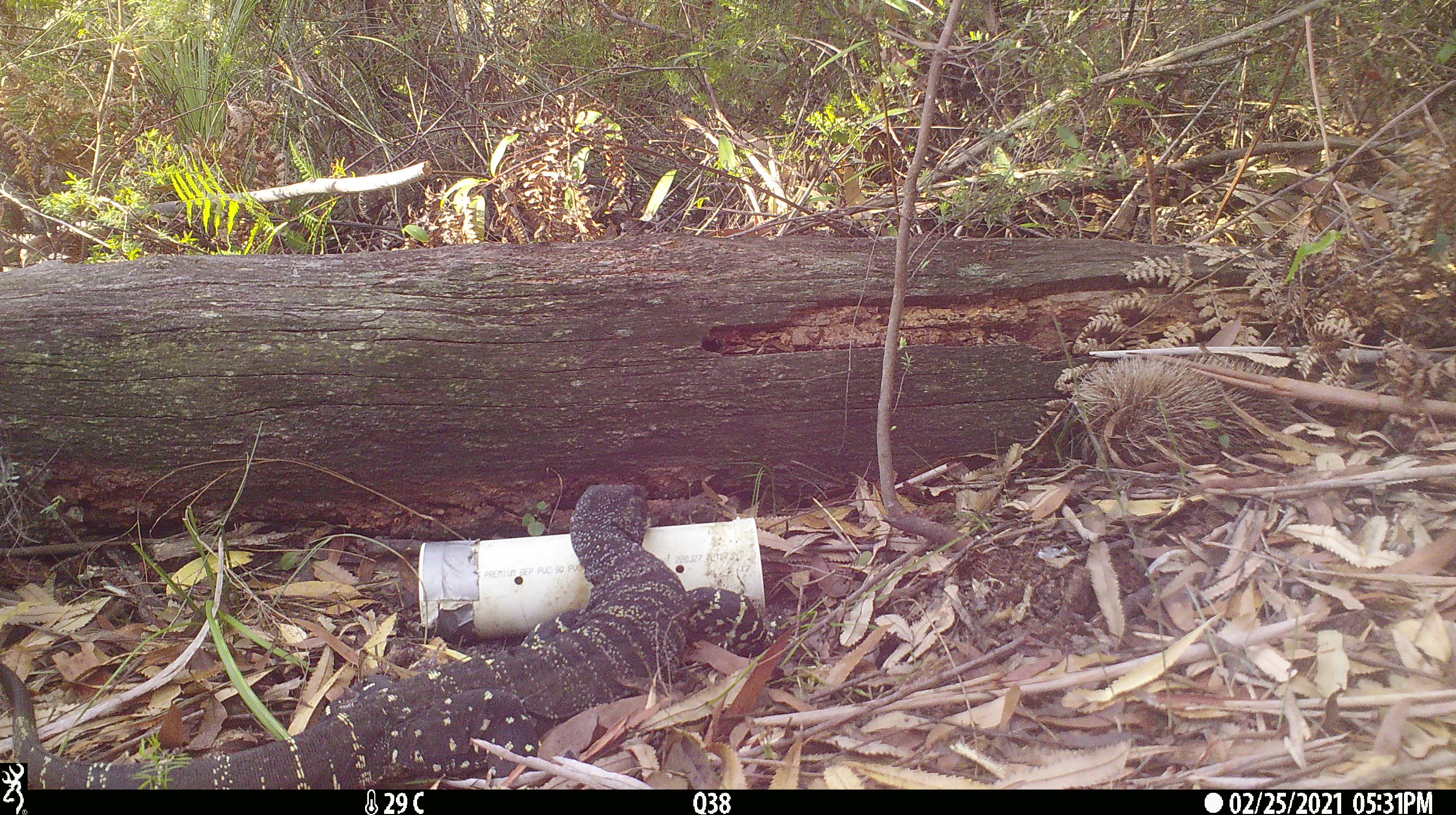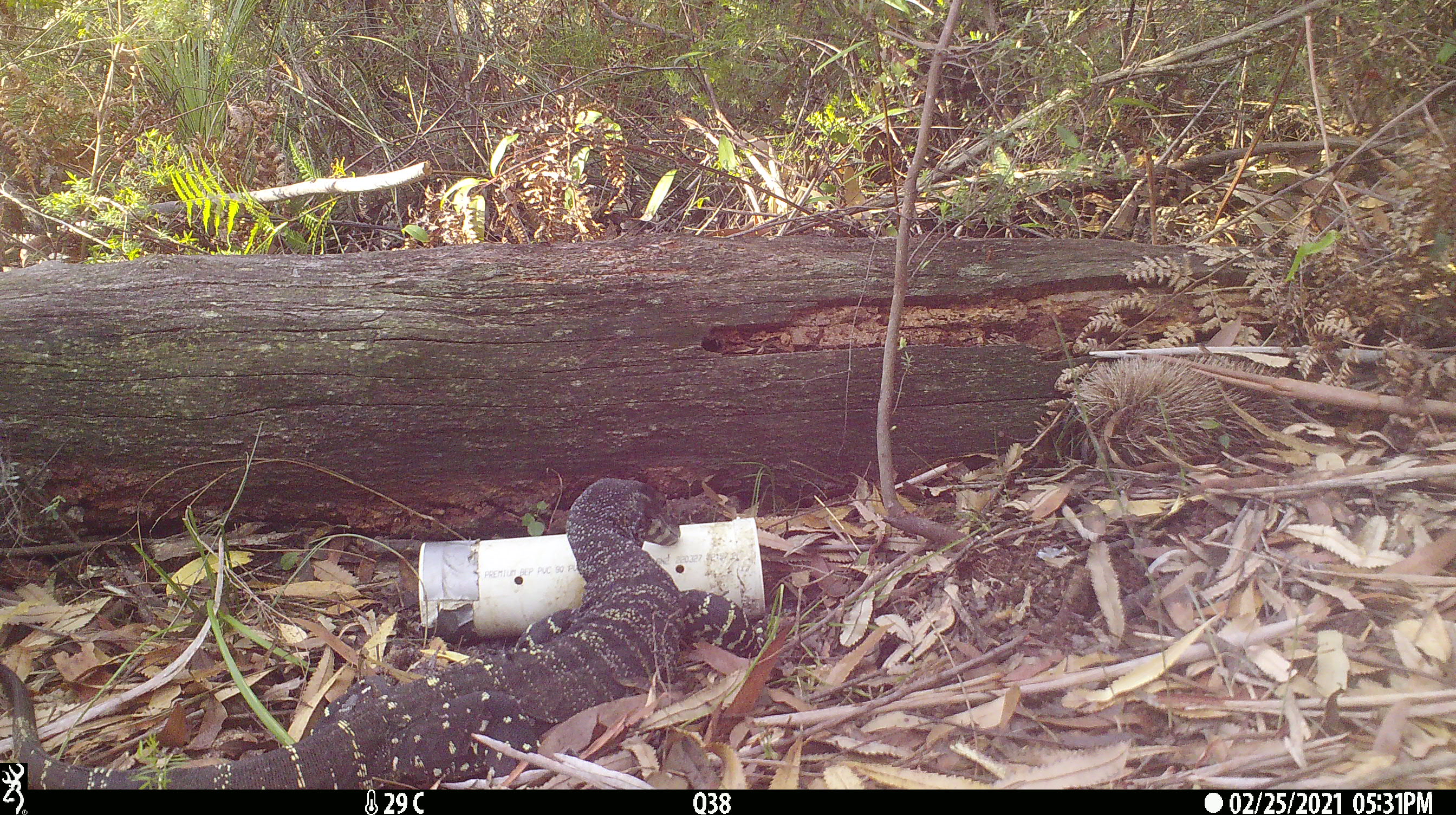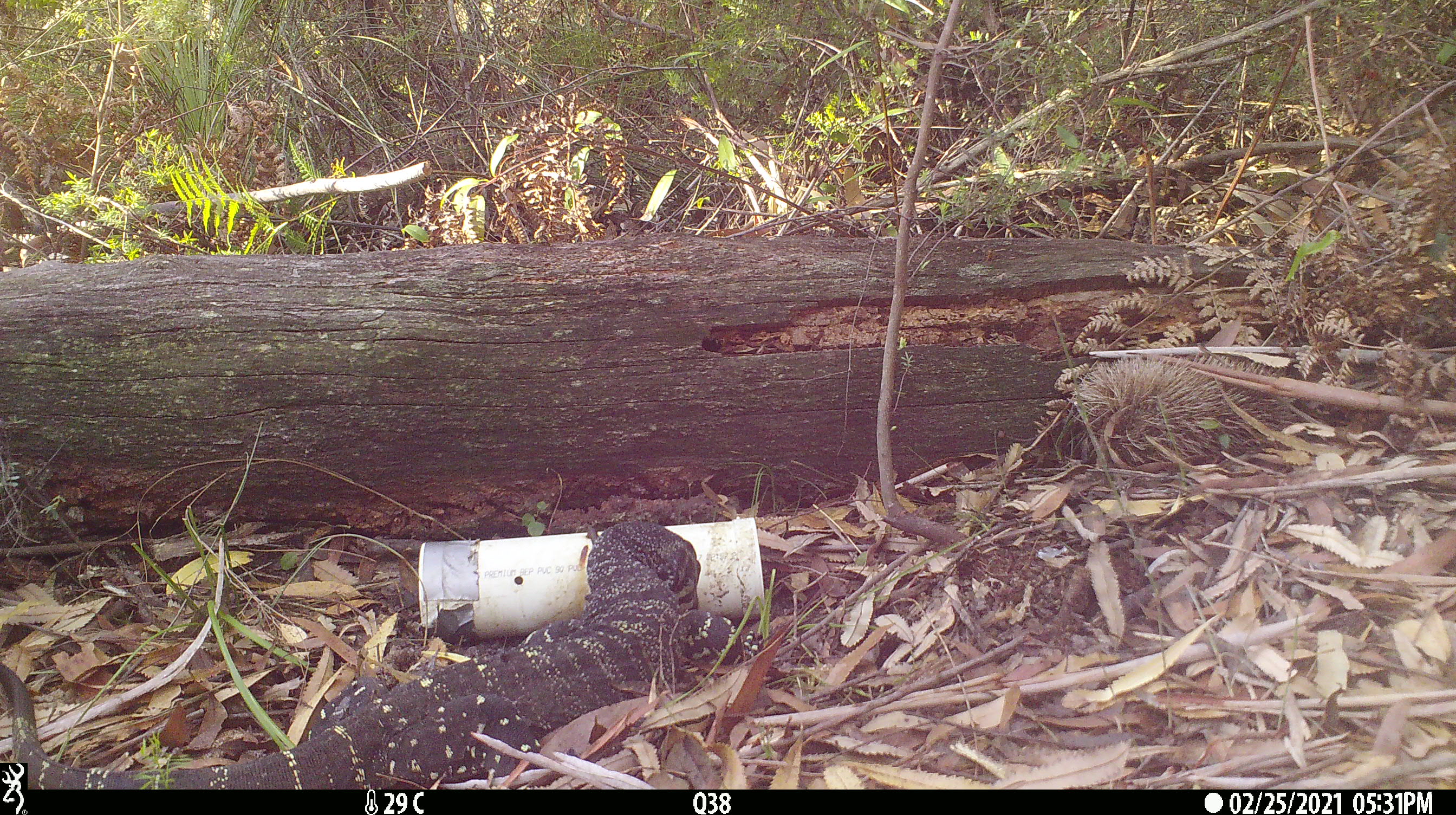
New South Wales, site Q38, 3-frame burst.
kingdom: Animalia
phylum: Chordata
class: Reptilia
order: Squamata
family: Varanidae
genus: Varanus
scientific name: Varanus varius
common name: lace monitor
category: goanna